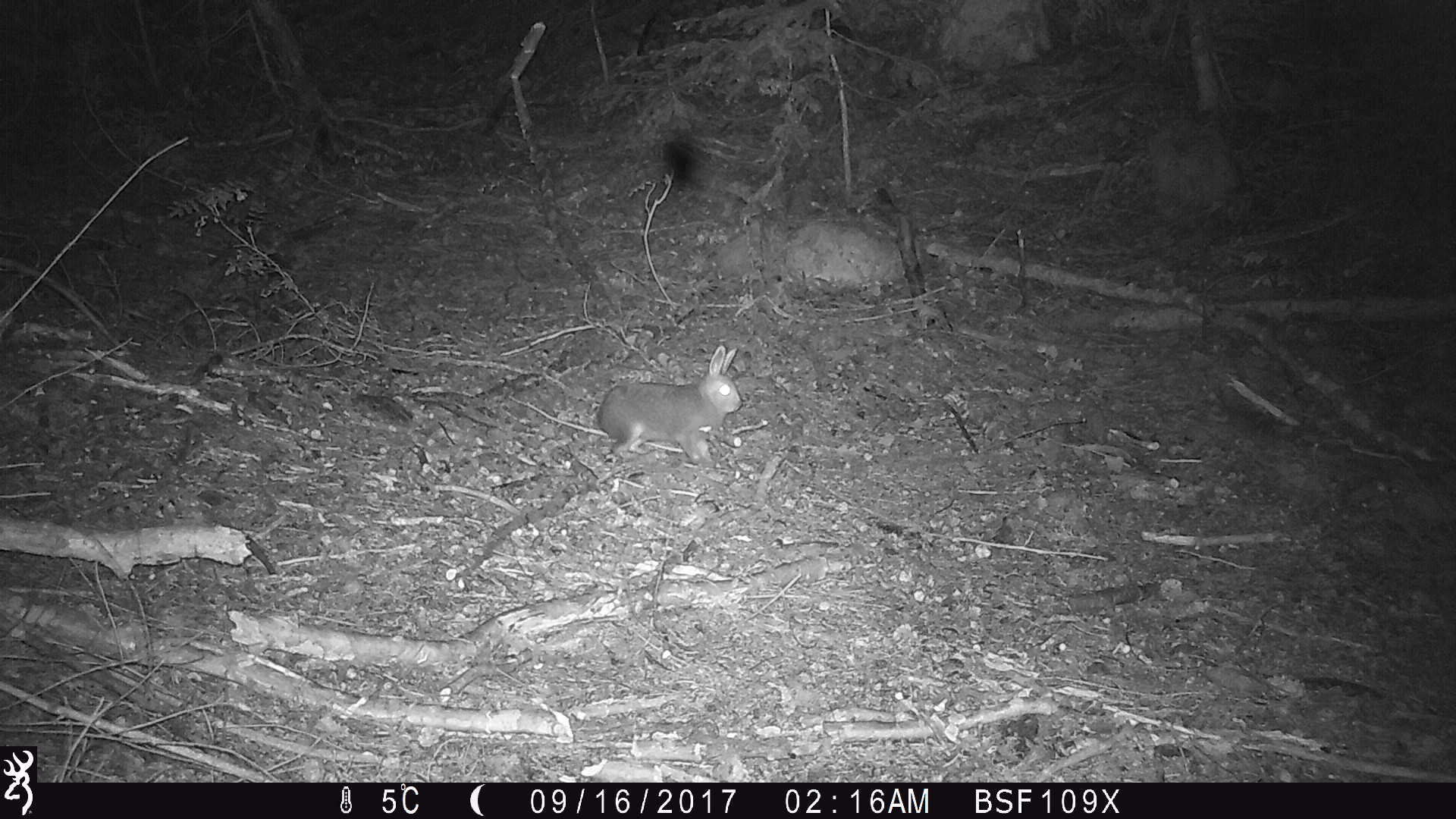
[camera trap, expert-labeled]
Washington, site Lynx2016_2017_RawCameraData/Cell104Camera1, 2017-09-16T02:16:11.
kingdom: Animalia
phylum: Chordata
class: Mammalia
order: Lagomorpha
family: Leporidae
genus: Lepus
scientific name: Lepus americanus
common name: snowshoe hare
Lepus americanus (snowshoe hare). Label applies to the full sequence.